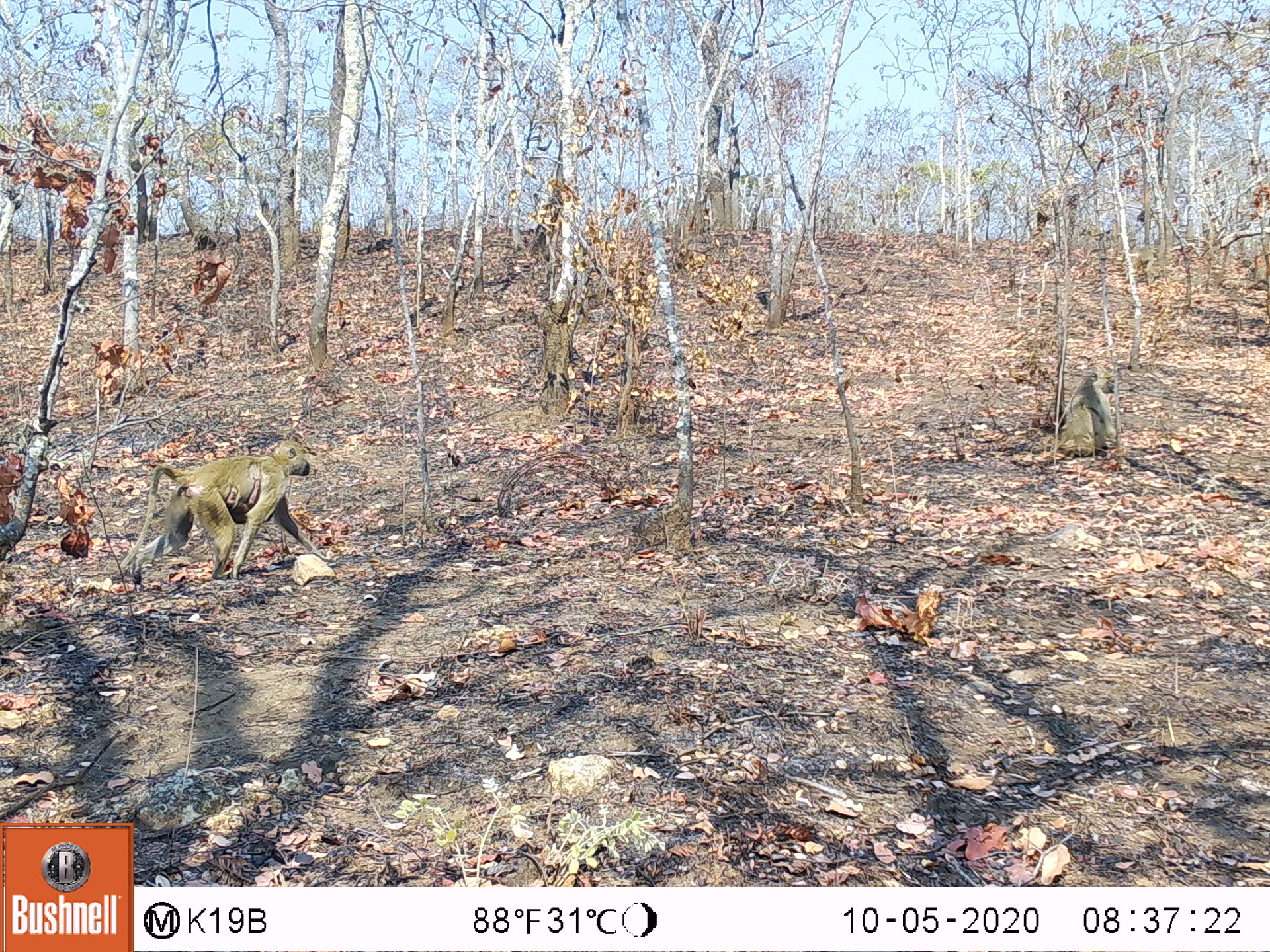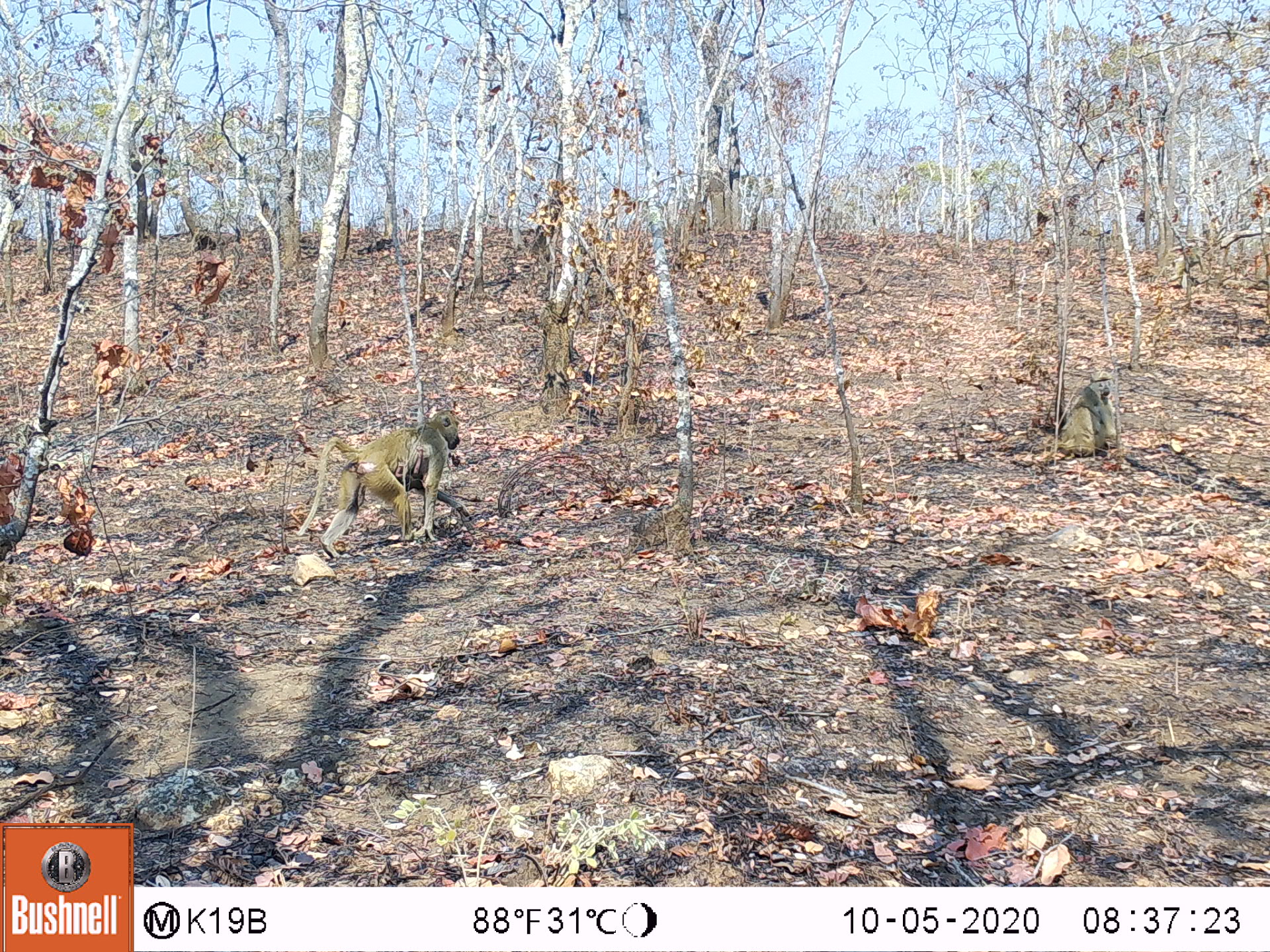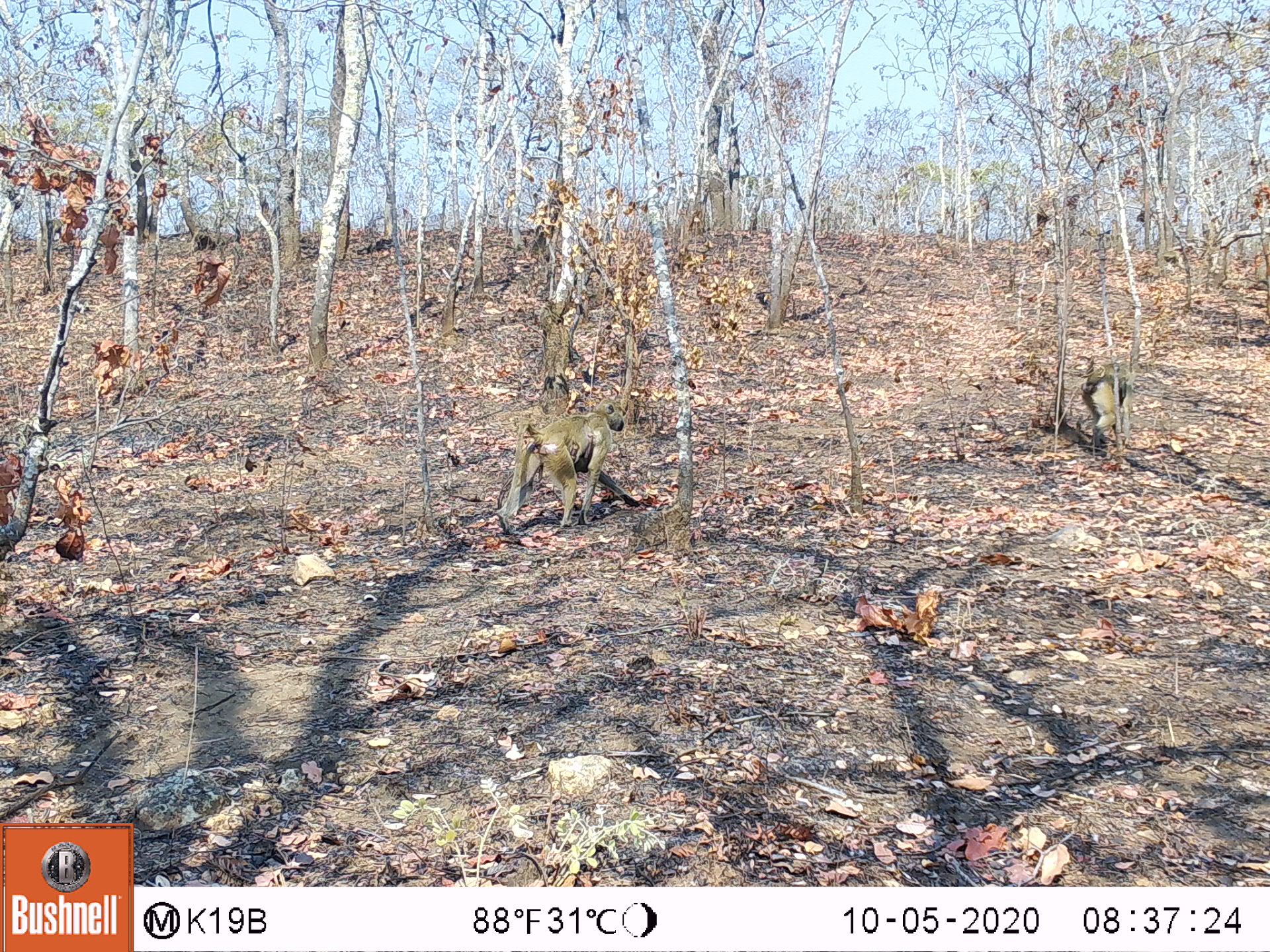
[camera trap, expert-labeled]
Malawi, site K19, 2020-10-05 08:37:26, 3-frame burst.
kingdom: Animalia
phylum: Chordata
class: Mammalia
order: Primates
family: Cercopithecidae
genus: Papio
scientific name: Papio cynocephalus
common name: yellow baboon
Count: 3.